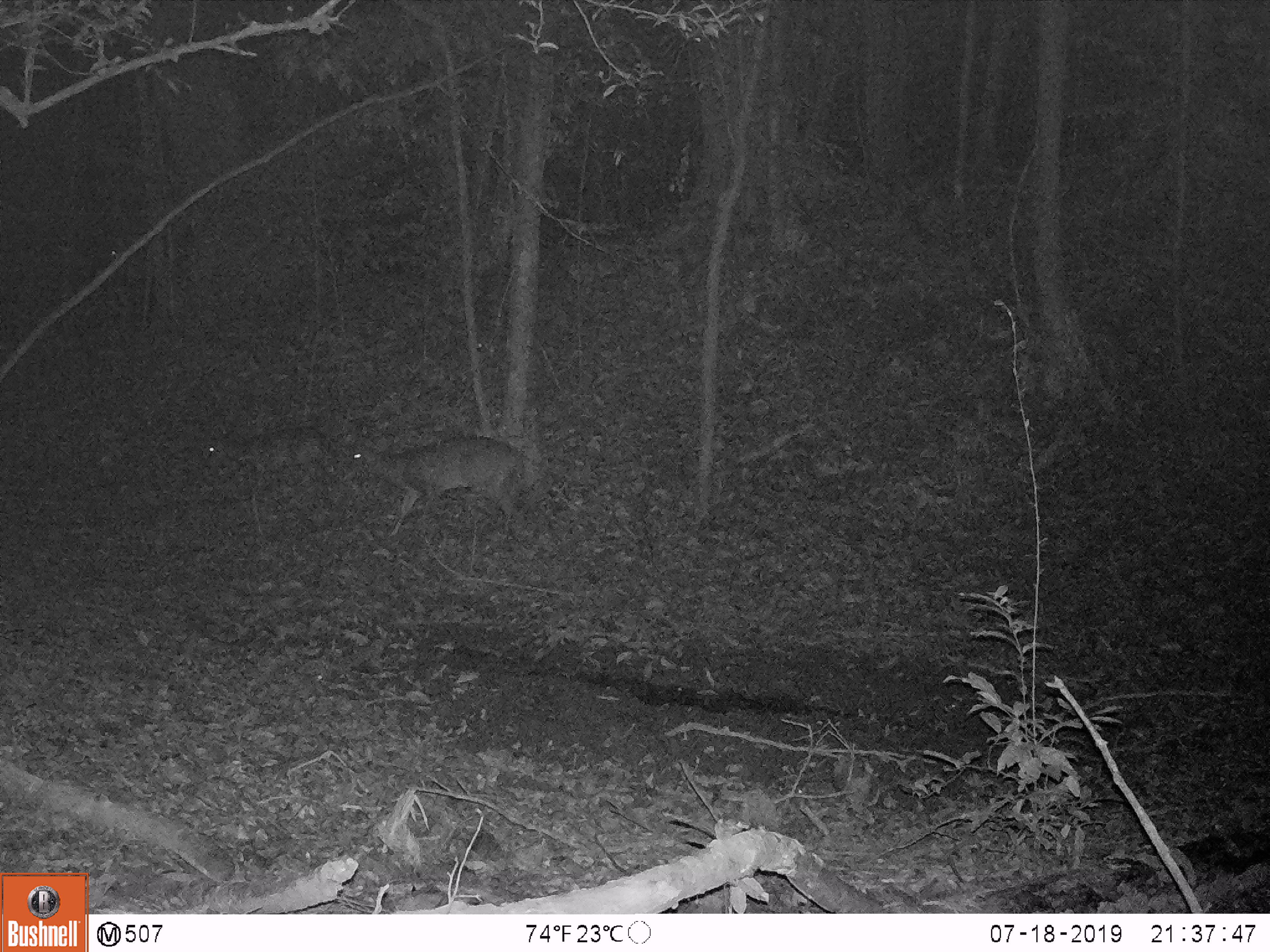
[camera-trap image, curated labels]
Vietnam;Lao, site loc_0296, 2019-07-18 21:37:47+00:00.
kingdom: Animalia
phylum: Chordata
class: Mammalia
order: Artiodactyla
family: Cervidae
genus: Muntiacus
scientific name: Muntiacus vuquangensis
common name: large-antlered muntjac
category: large antlered muntjac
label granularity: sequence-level